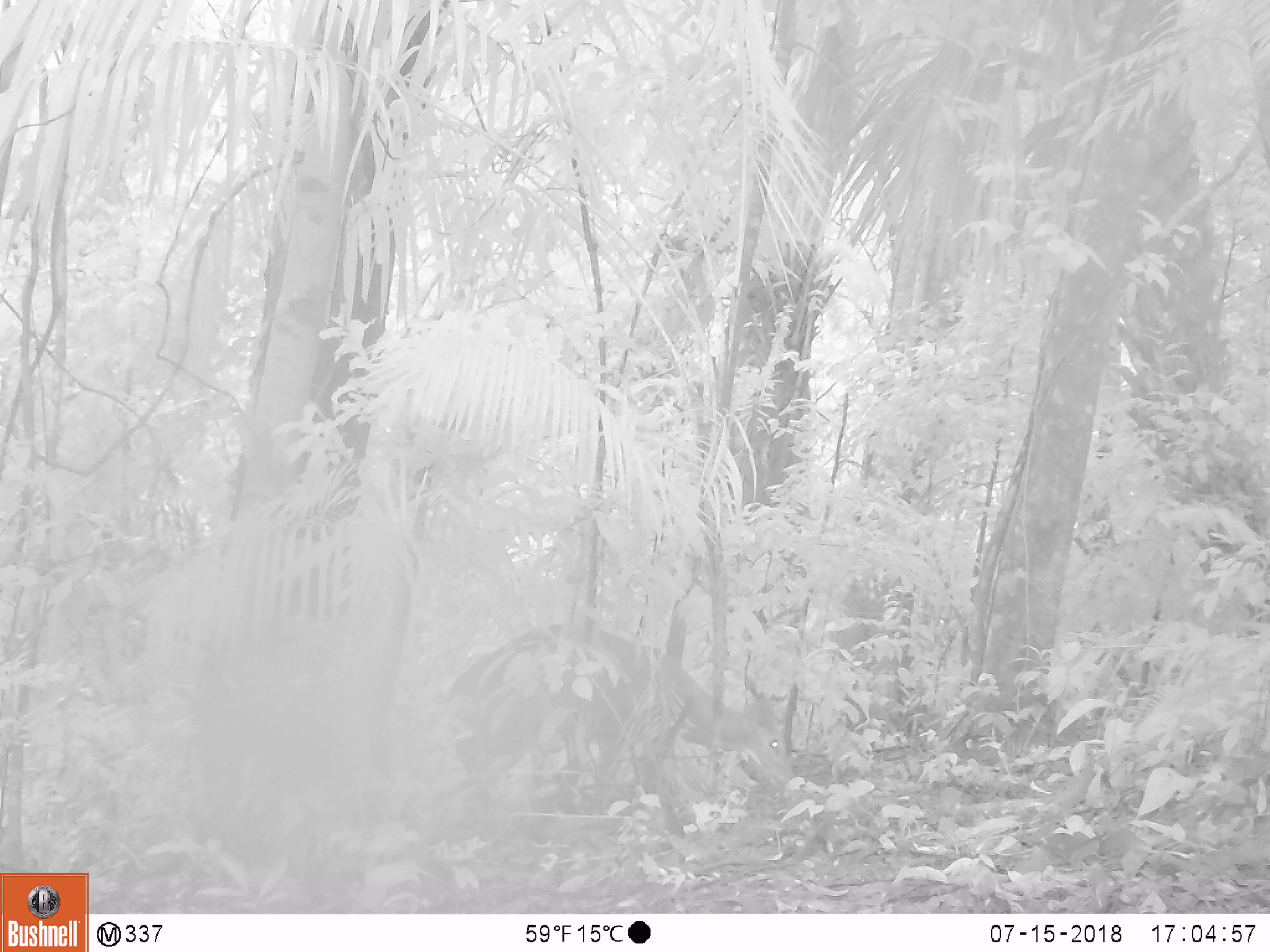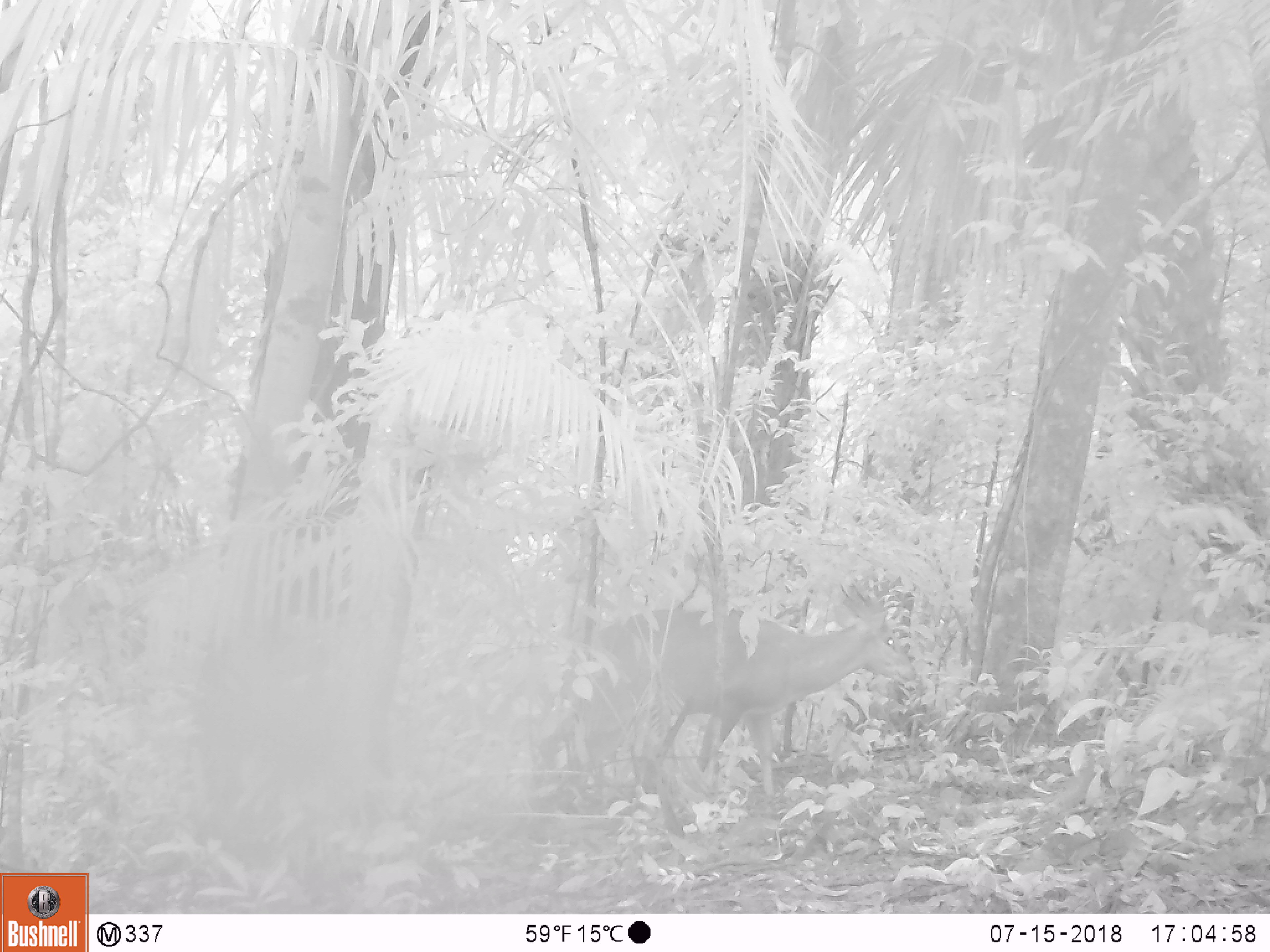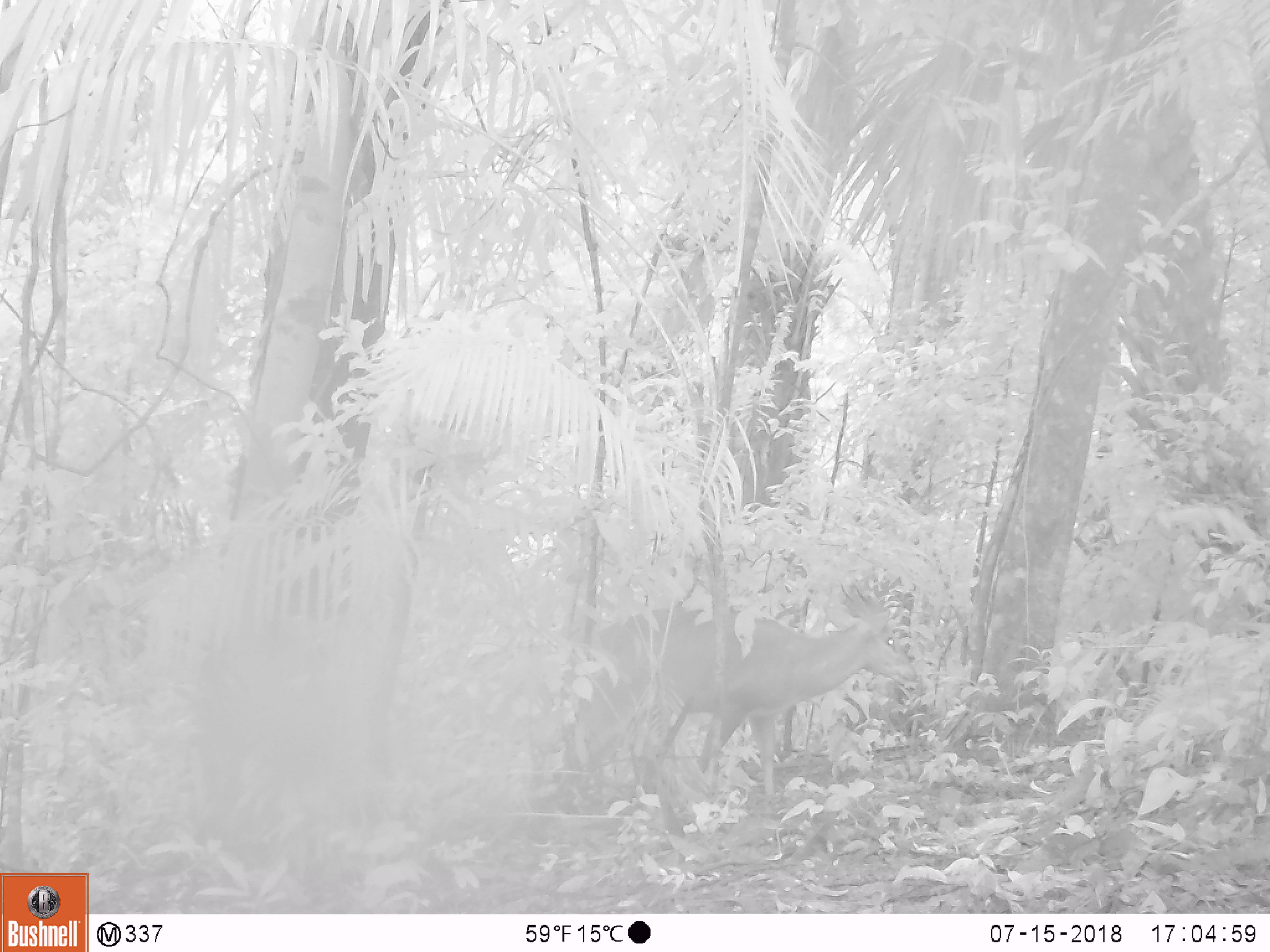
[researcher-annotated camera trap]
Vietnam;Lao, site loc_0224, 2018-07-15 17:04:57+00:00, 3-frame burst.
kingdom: Animalia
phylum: Chordata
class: Mammalia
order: Artiodactyla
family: Cervidae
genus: Muntiacus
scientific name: Muntiacus vuquangensis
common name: large-antlered muntjac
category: large antlered muntjac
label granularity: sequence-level